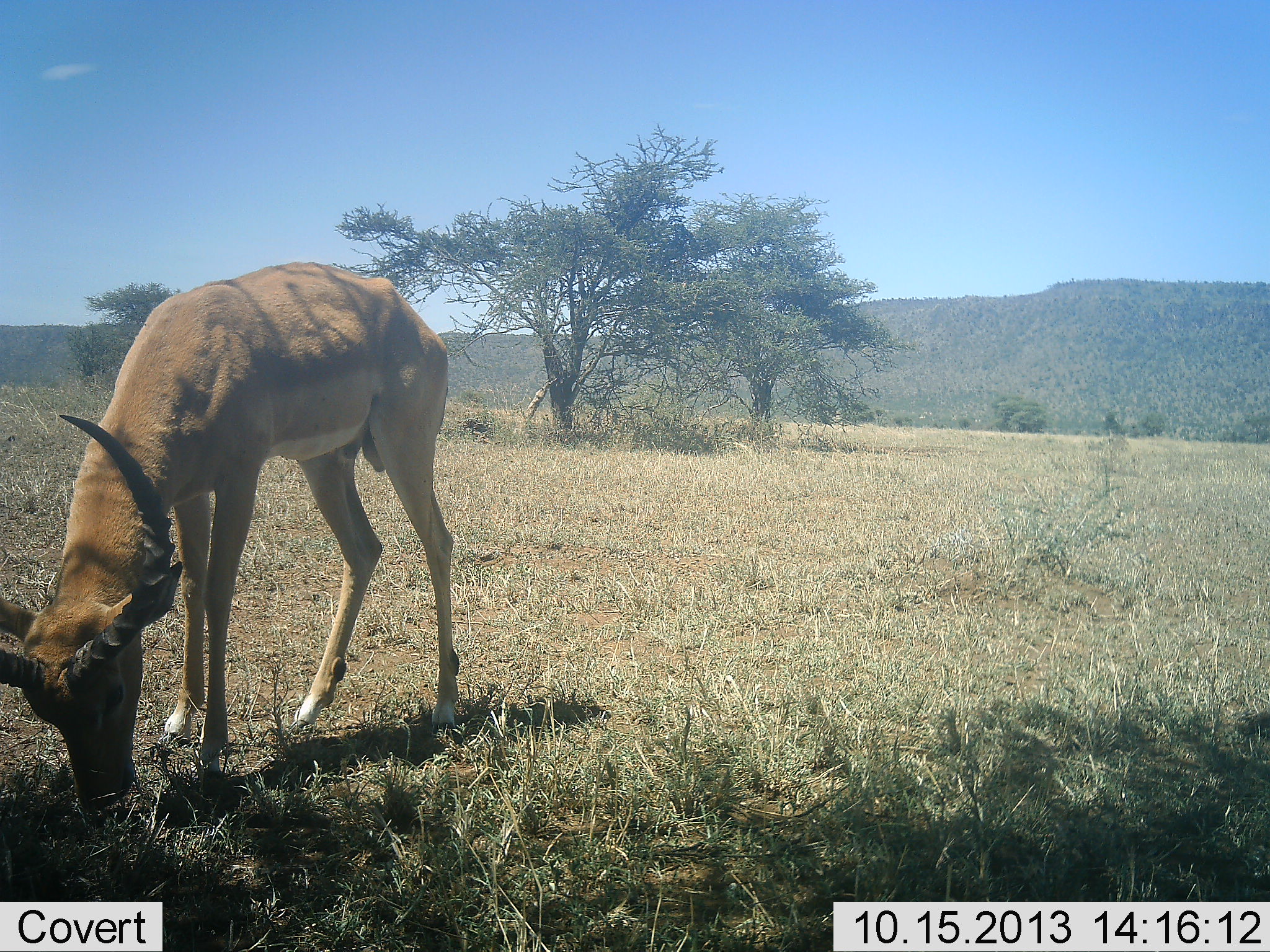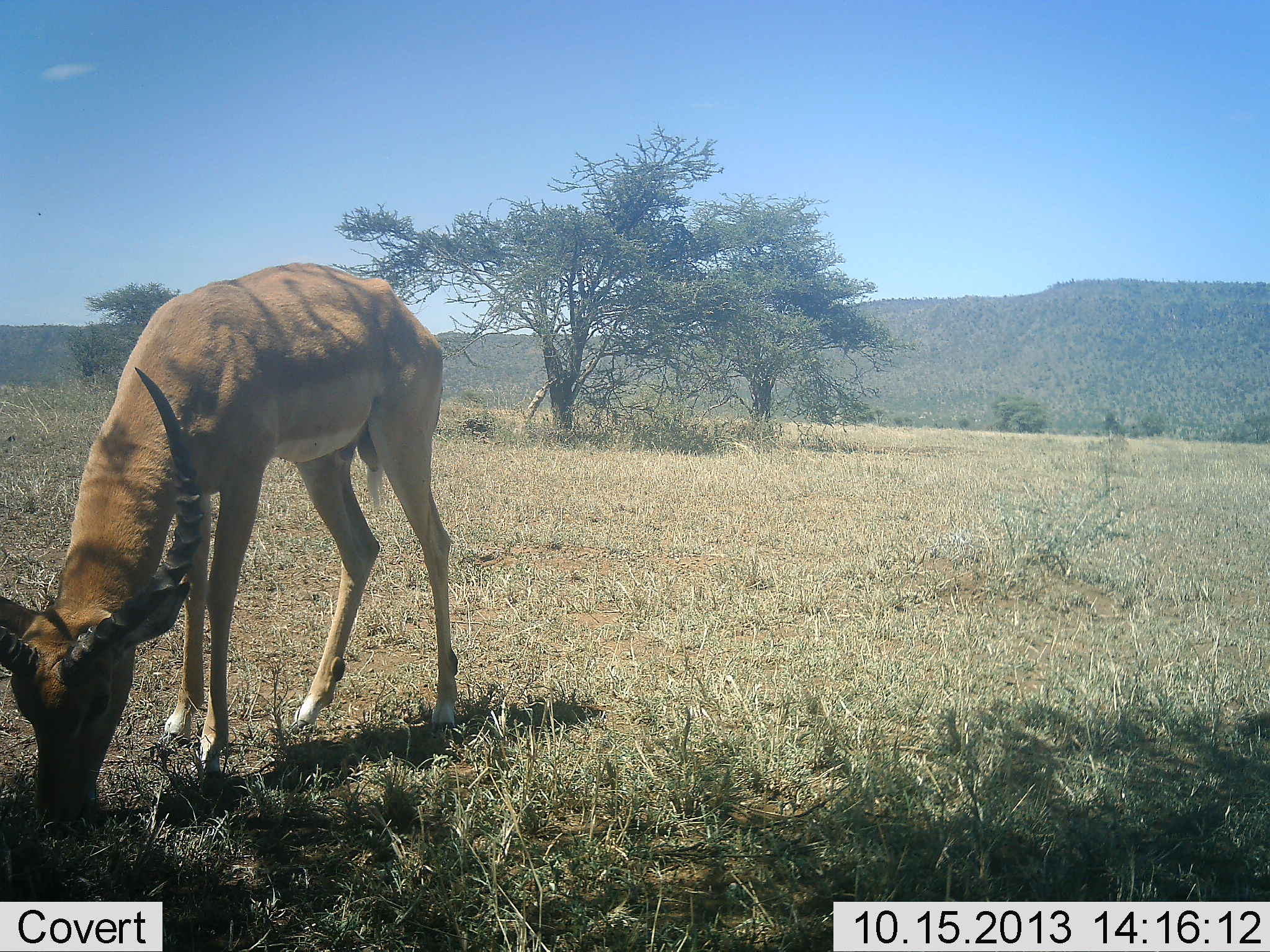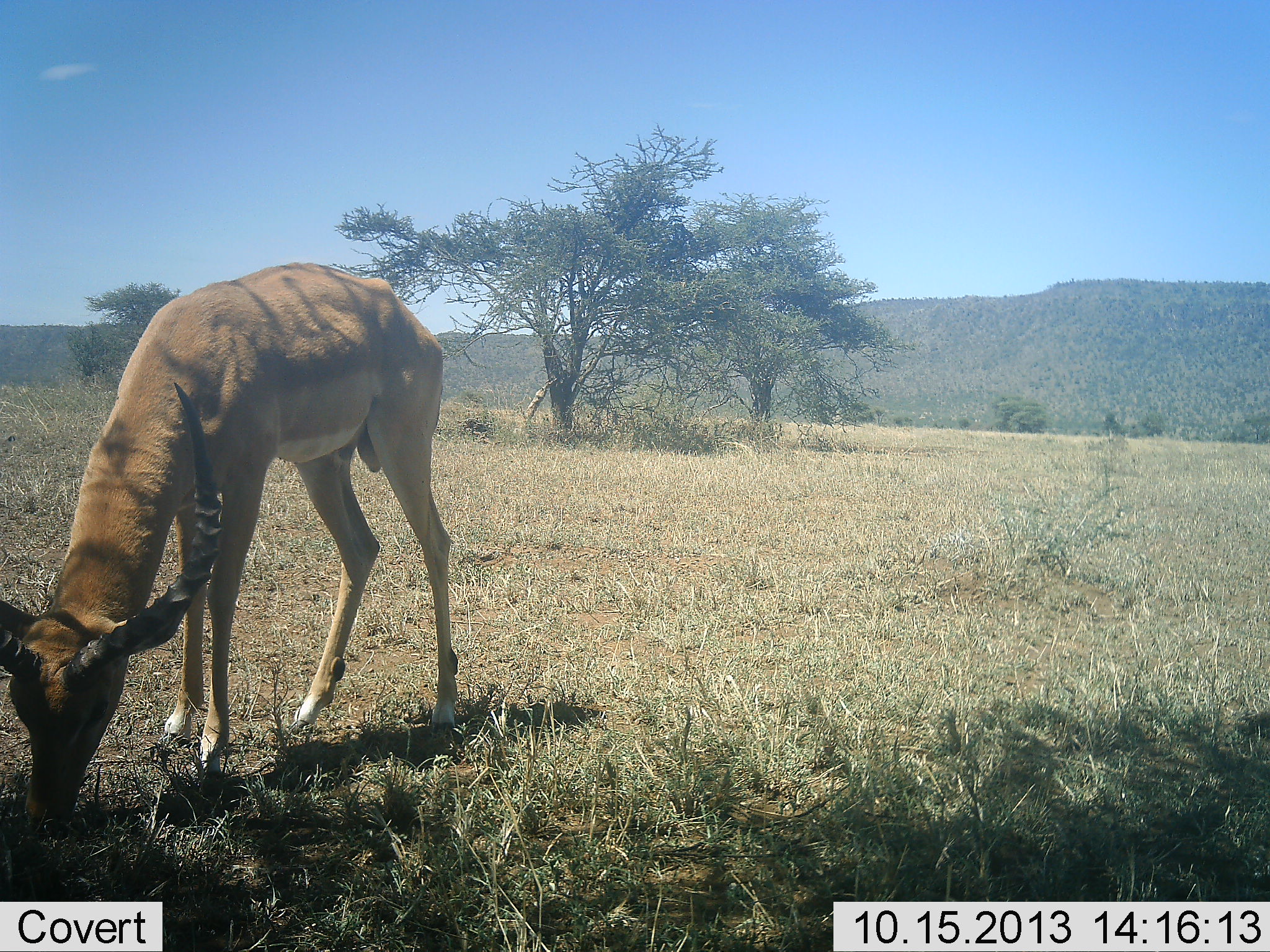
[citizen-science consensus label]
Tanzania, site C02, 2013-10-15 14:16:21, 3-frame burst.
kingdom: Animalia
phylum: Chordata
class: Mammalia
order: Artiodactyla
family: Bovidae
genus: Aepyceros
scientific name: Aepyceros melampus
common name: impala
Impala (Aepyceros melampus), count 1. Behavior (volunteer vote fractions): standing 10%, resting 0%, moving 0%, interacting 0%. Young present (vote fraction): 0%. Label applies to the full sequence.